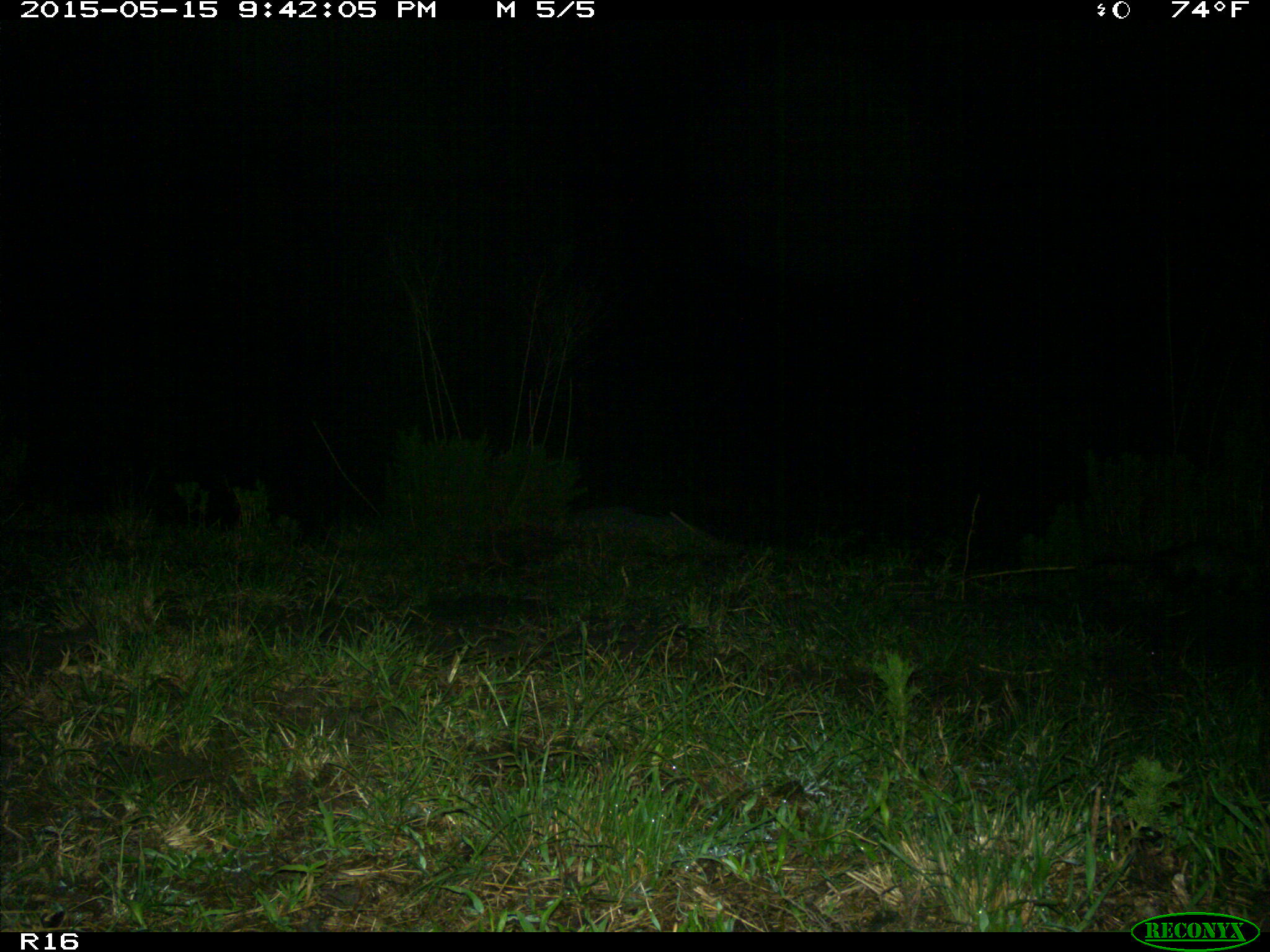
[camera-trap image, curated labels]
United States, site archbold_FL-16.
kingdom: Animalia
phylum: Chordata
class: Mammalia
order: Didelphimorphia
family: Didelphidae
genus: Didelphis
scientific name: Didelphis virginiana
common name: virginia opossum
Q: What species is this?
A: Didelphis virginiana (virginia opossum).